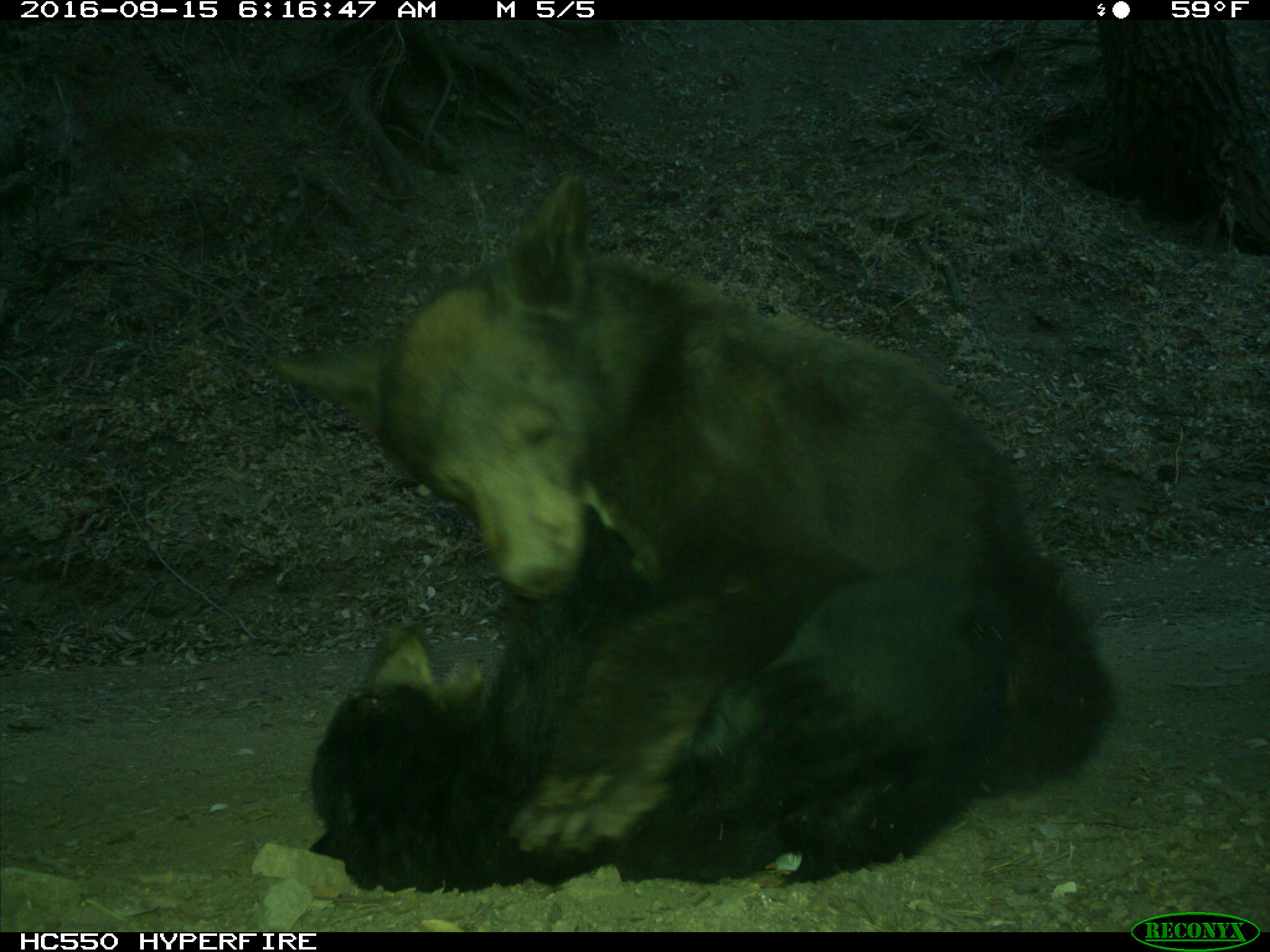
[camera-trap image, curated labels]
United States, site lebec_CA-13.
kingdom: Animalia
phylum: Chordata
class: Mammalia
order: Carnivora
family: Ursidae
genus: Ursus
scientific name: Ursus americanus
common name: american black bear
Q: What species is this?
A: Ursus americanus (american black bear).